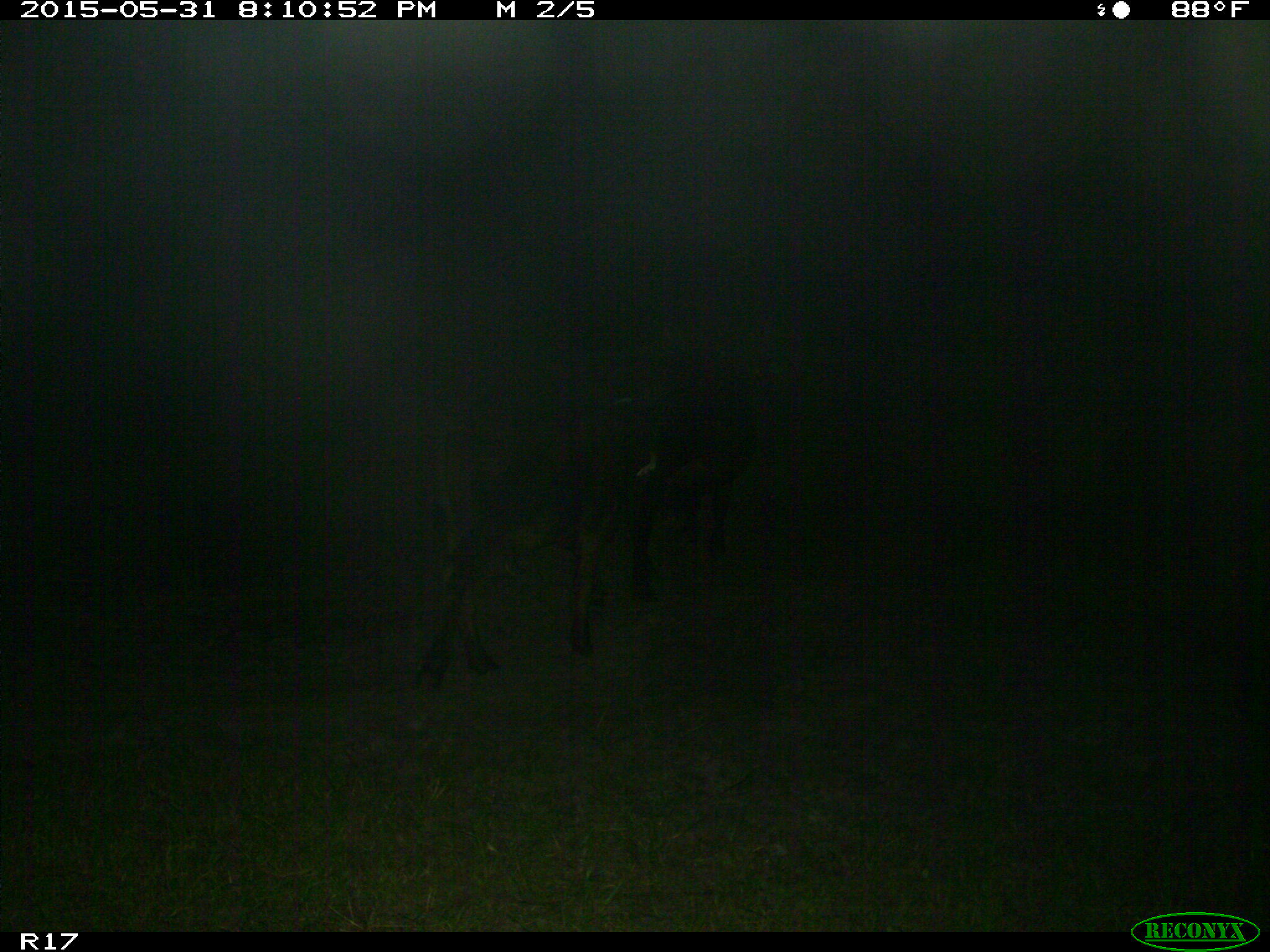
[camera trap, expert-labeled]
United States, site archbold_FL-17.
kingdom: Animalia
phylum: Chordata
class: Mammalia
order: Artiodactyla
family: Bovidae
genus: Bos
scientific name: Bos taurus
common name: domestic cow